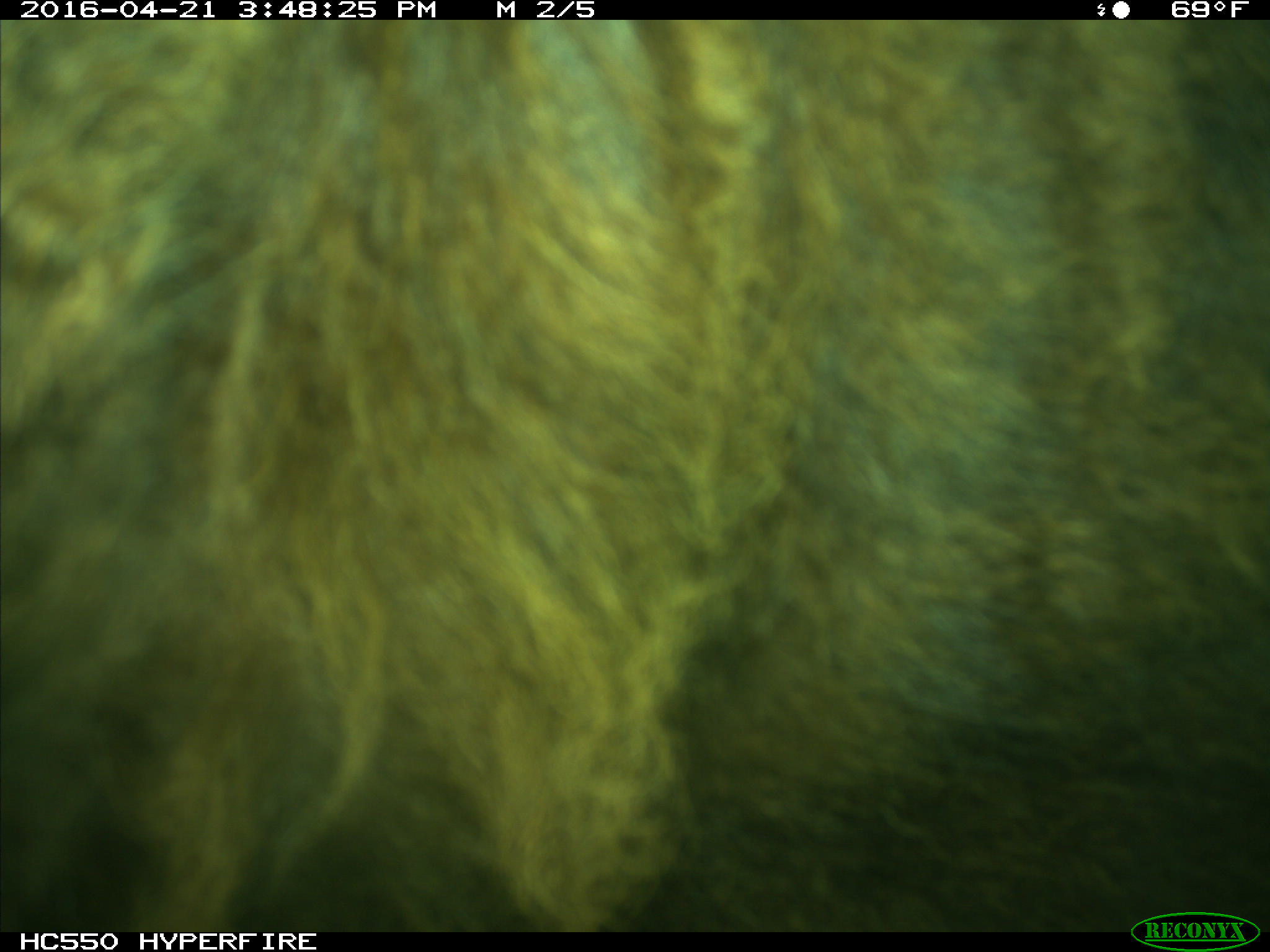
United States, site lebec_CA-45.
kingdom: Animalia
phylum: Chordata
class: Mammalia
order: Artiodactyla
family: Bovidae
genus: Bos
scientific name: Bos taurus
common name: domestic cow